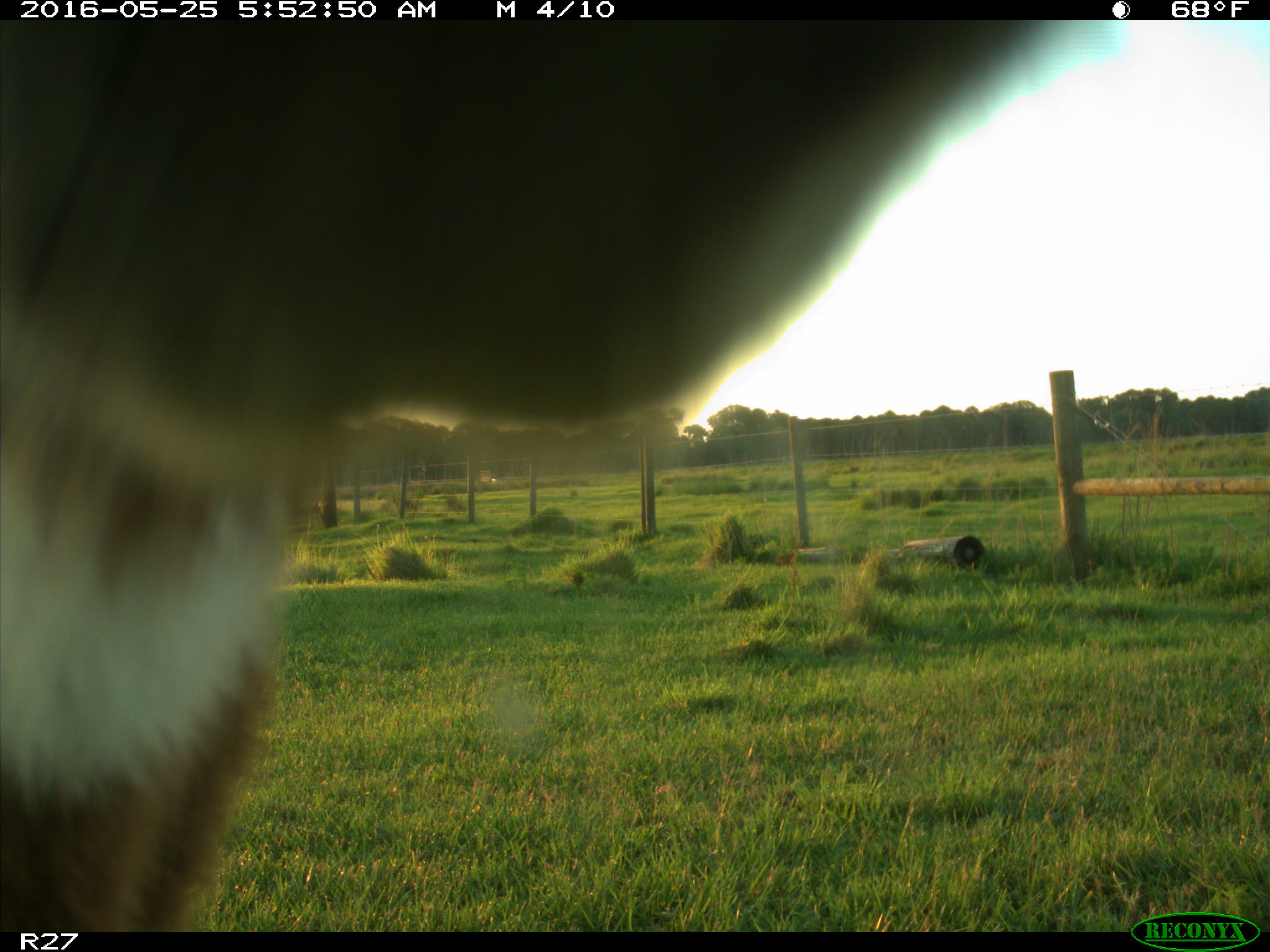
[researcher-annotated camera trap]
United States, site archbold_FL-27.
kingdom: Animalia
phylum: Chordata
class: Mammalia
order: Artiodactyla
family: Bovidae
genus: Bos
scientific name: Bos taurus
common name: domestic cow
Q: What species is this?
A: Bos taurus (domestic cow).